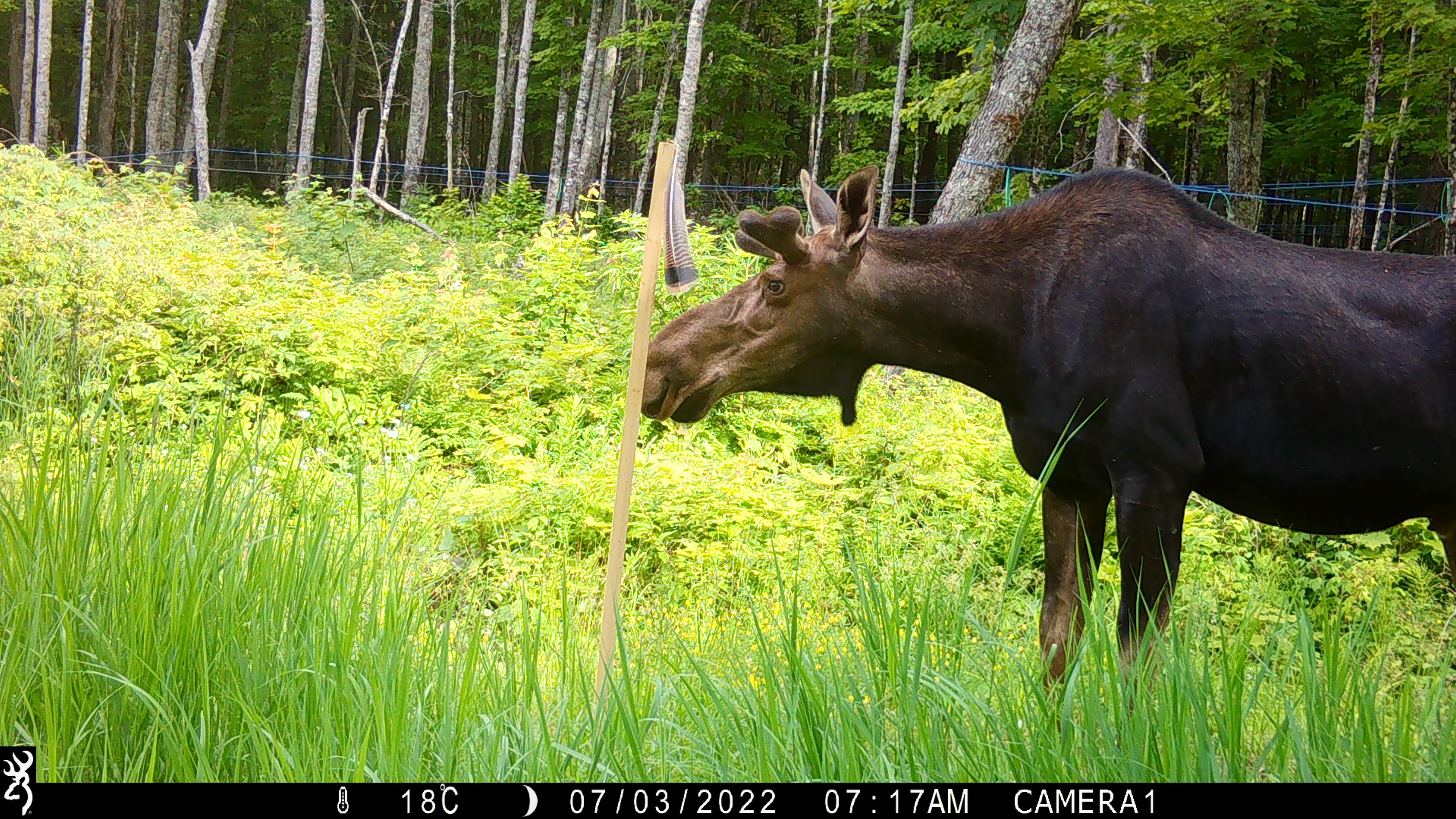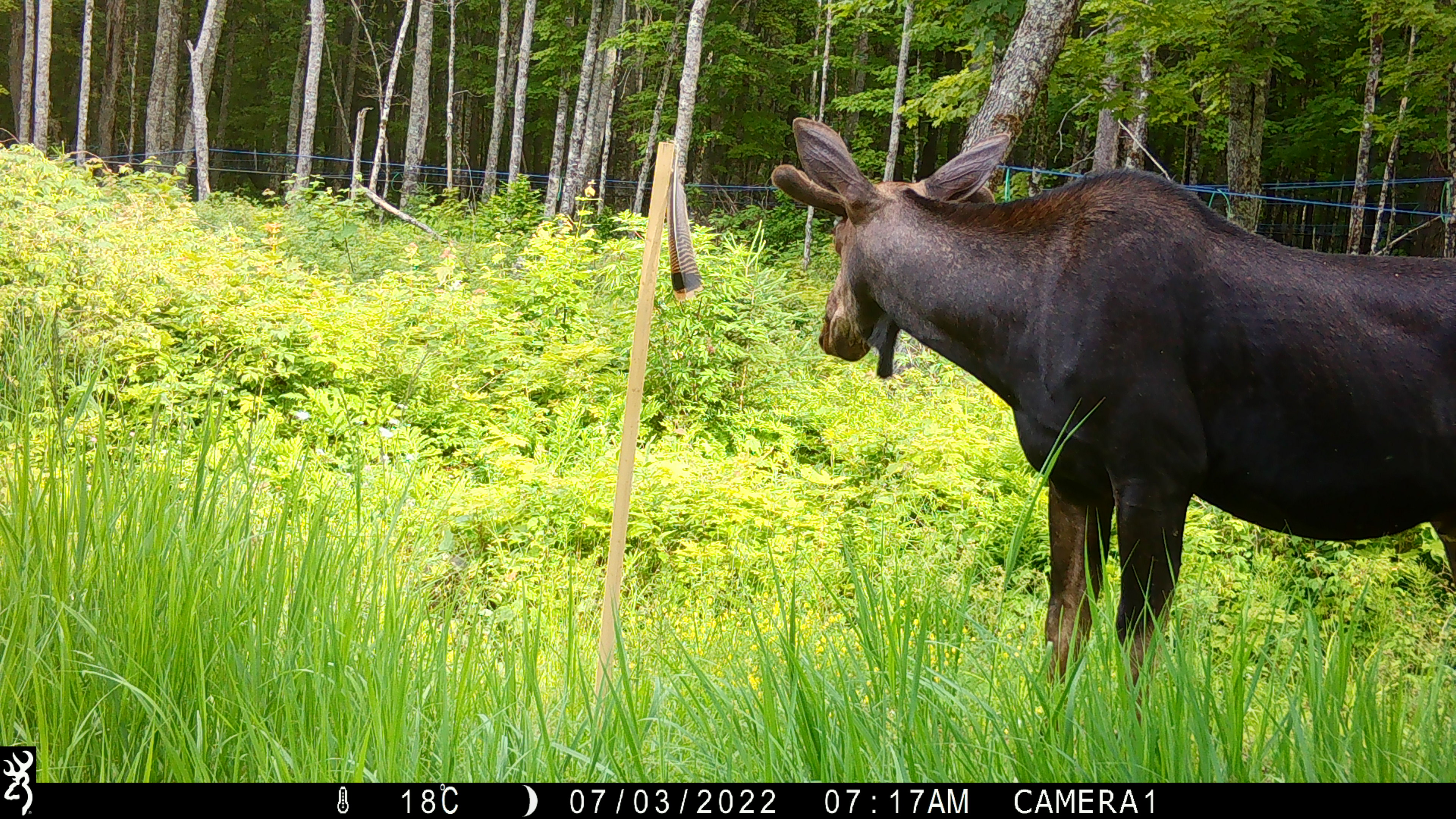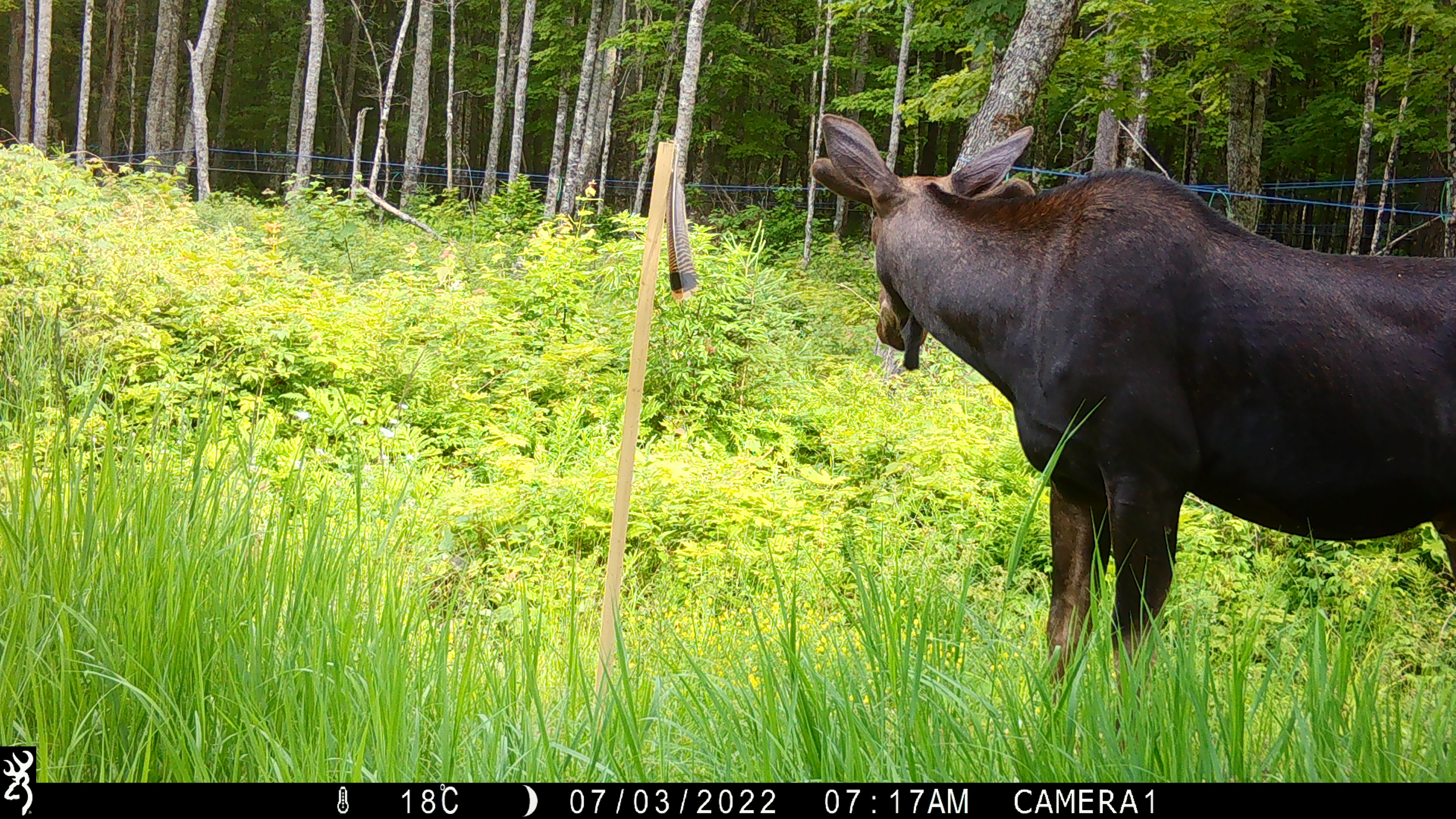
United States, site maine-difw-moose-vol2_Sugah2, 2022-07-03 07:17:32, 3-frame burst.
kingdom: Animalia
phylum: Chordata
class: Mammalia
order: Artiodactyla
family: Cervidae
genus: Alces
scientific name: Alces alces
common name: moose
Moose (Alces alces).